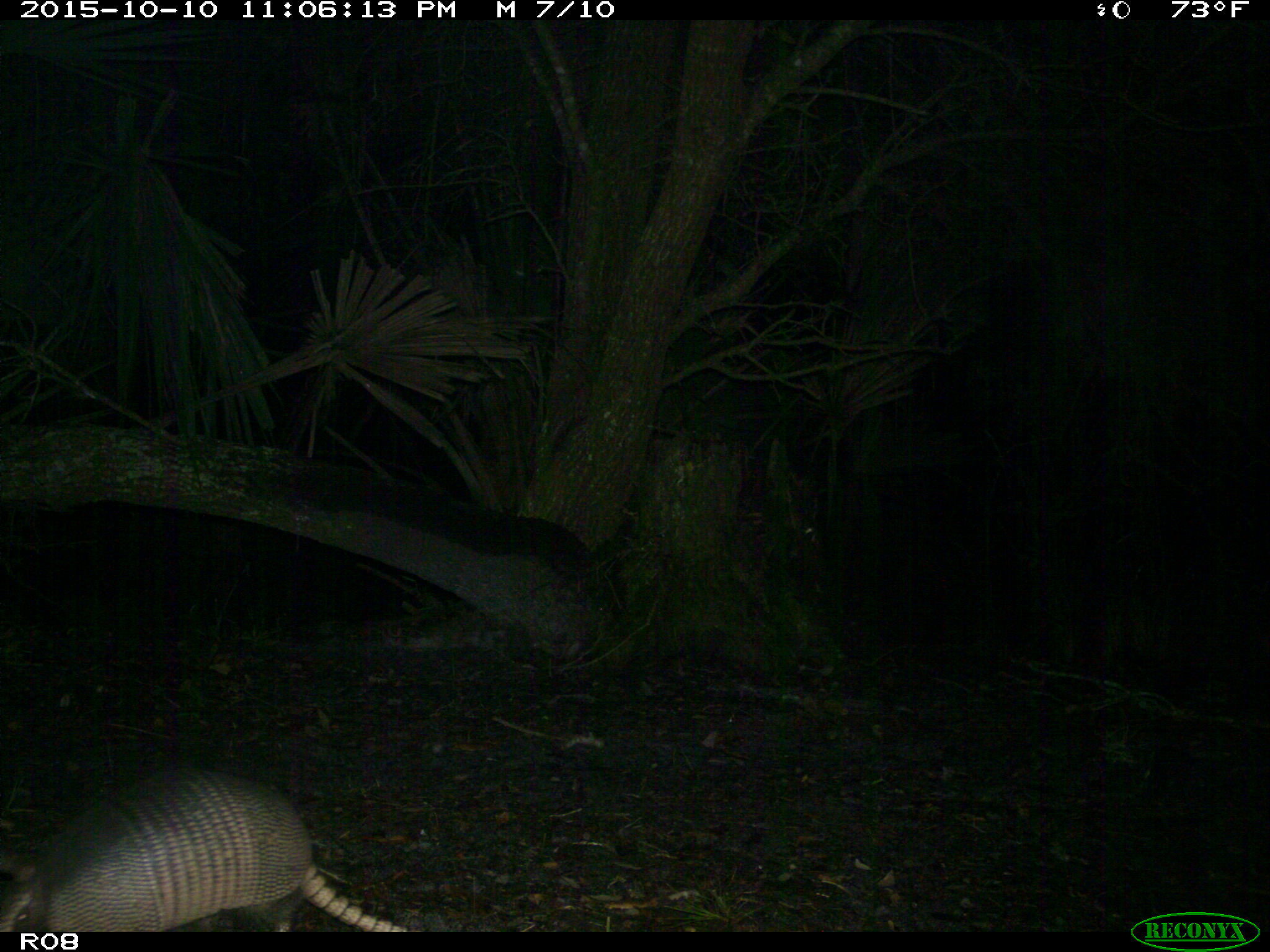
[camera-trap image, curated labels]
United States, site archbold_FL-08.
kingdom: Animalia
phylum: Chordata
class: Mammalia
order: Cingulata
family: Dasypodidae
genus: Dasypus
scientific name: Dasypus novemcinctus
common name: nine-banded armadillo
Dasypus novemcinctus (nine-banded armadillo).